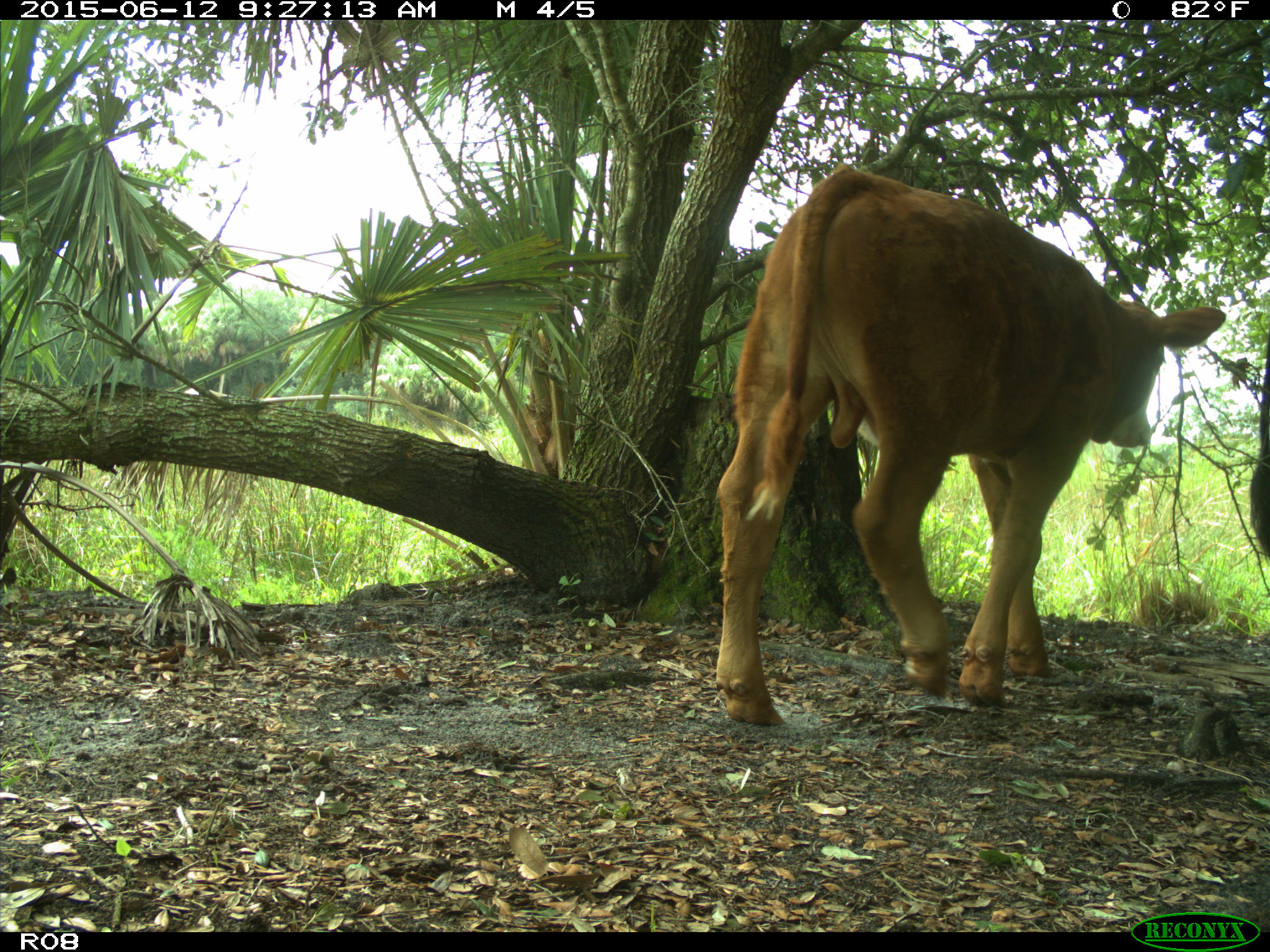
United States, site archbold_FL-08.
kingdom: Animalia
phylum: Chordata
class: Mammalia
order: Artiodactyla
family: Bovidae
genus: Bos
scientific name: Bos taurus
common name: domestic cow